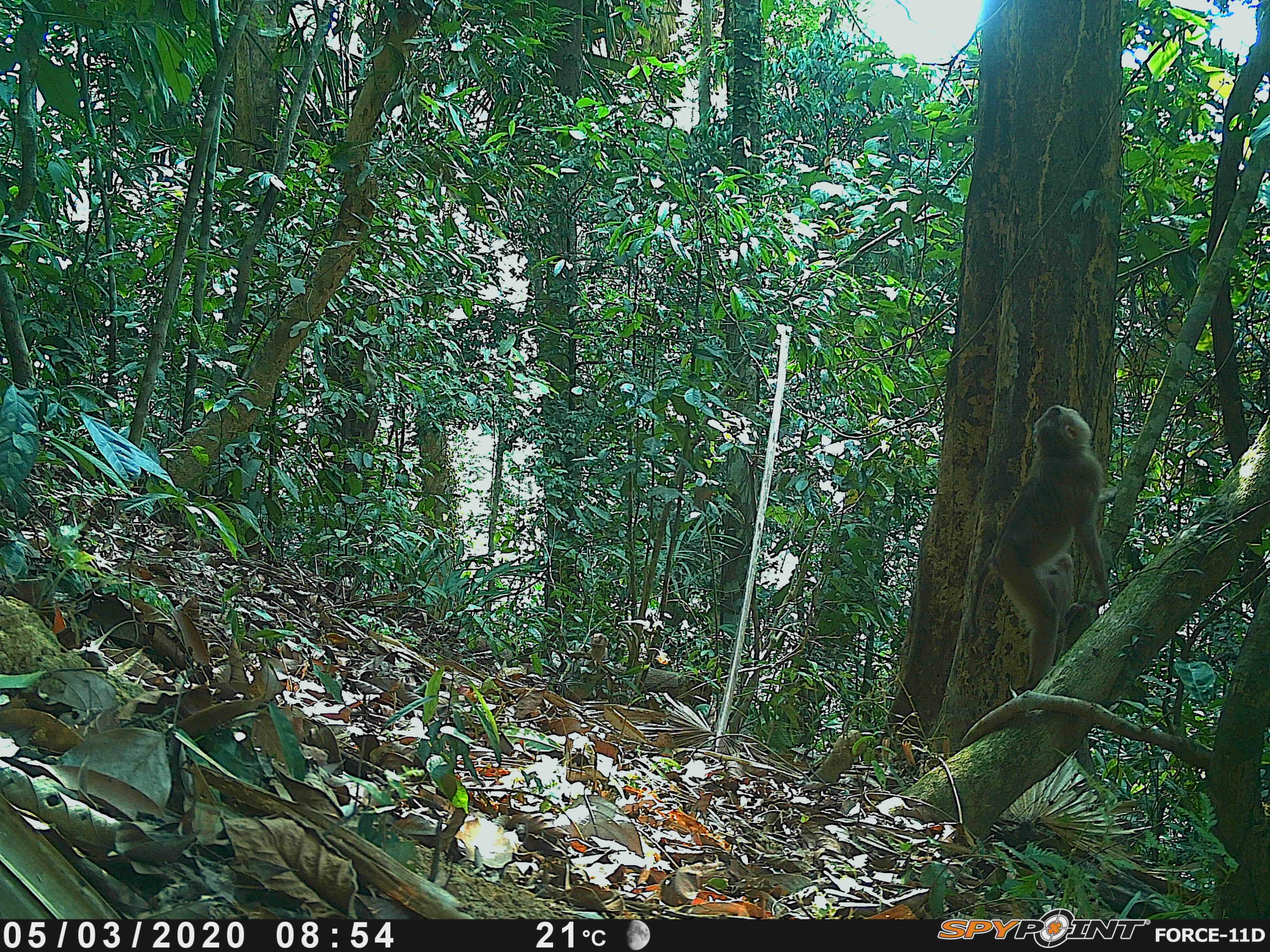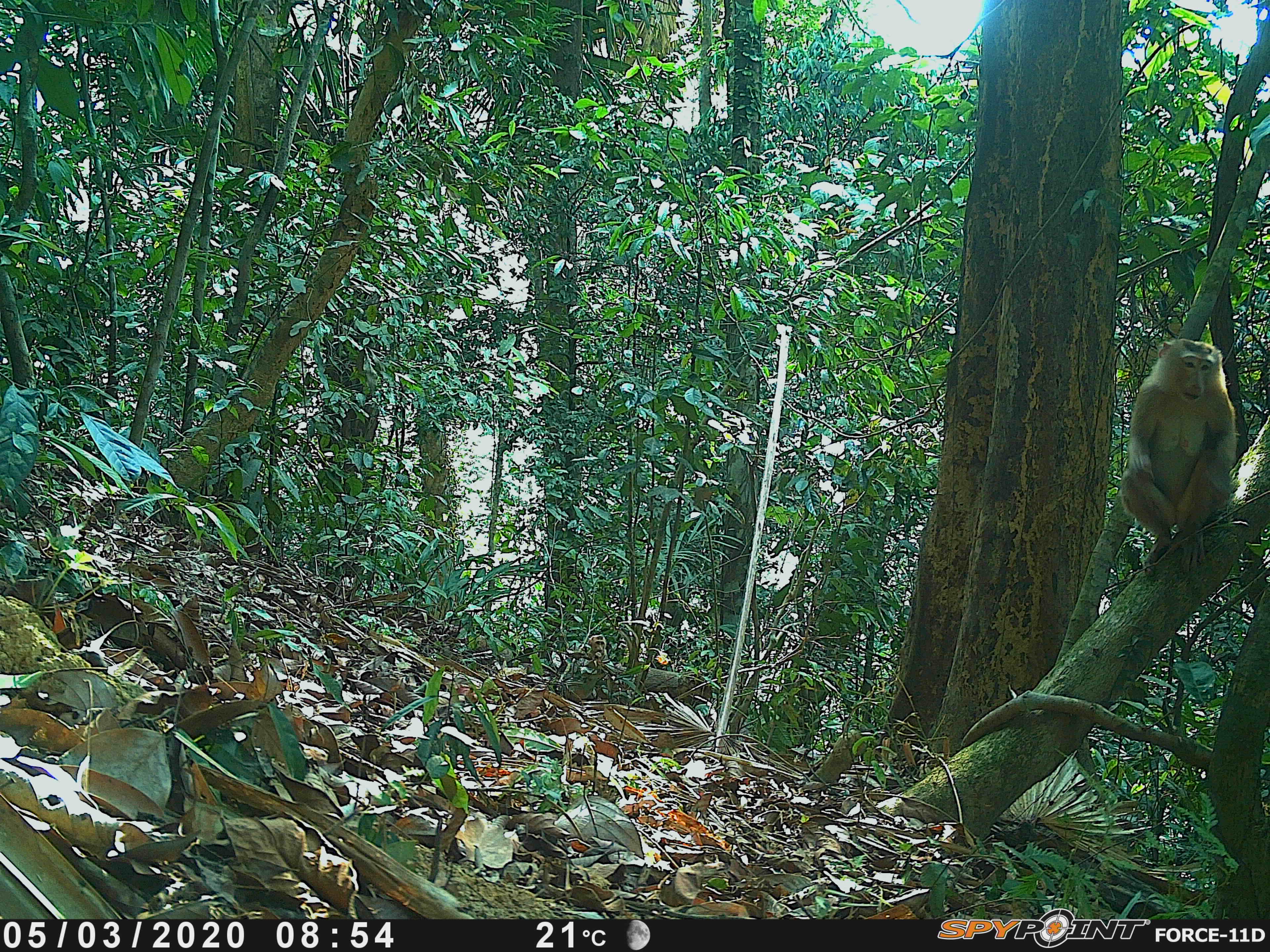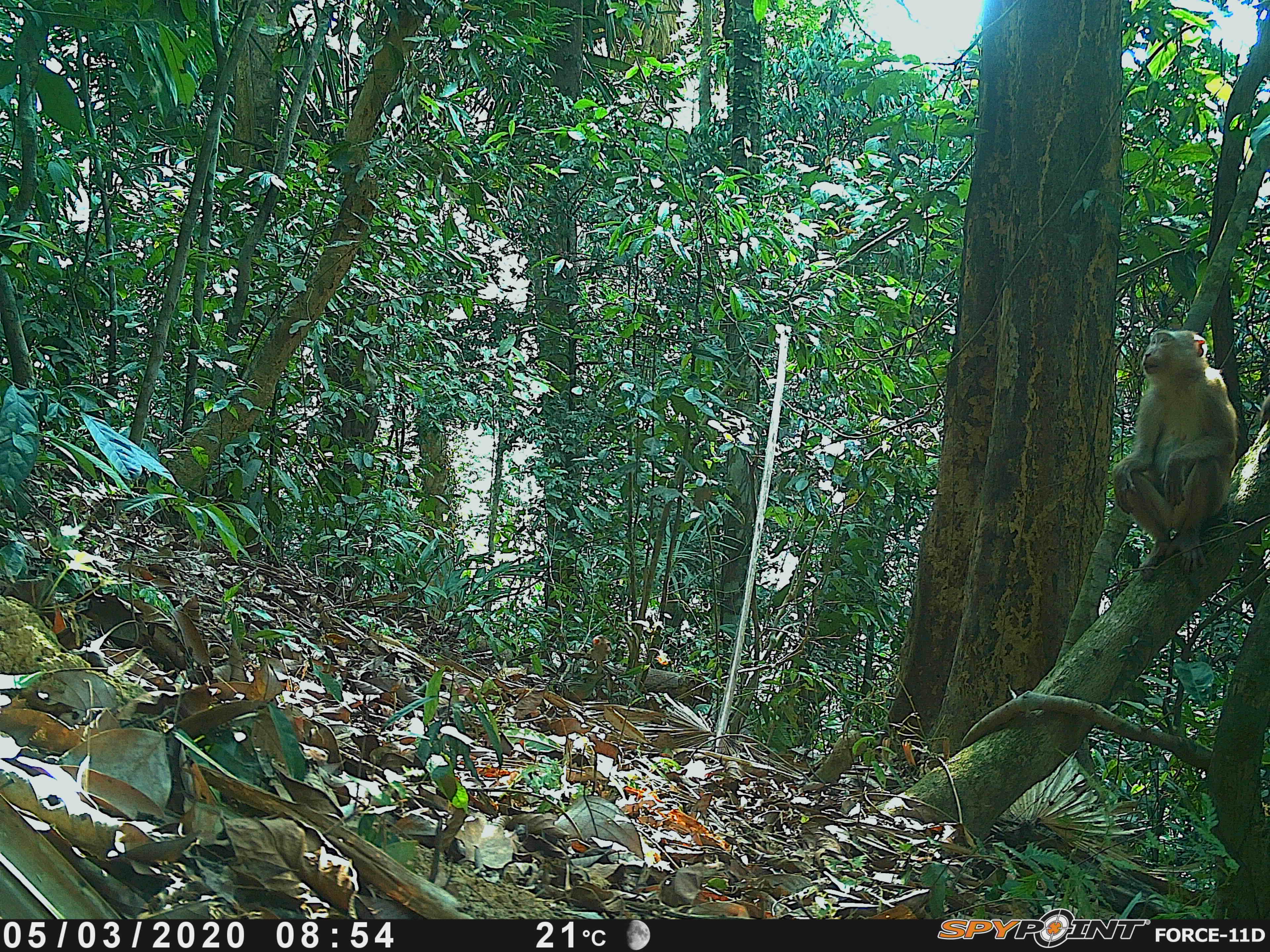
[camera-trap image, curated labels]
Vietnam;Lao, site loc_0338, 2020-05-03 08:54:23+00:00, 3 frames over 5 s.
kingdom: Animalia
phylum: Chordata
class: Mammalia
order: Primates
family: Cercopithecidae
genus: Macaca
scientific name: Macaca nemestrina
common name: pig-tailed macaque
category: pig tailed macaque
Pig tailed macaque (pig-tailed macaque) (Macaca nemestrina). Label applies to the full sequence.